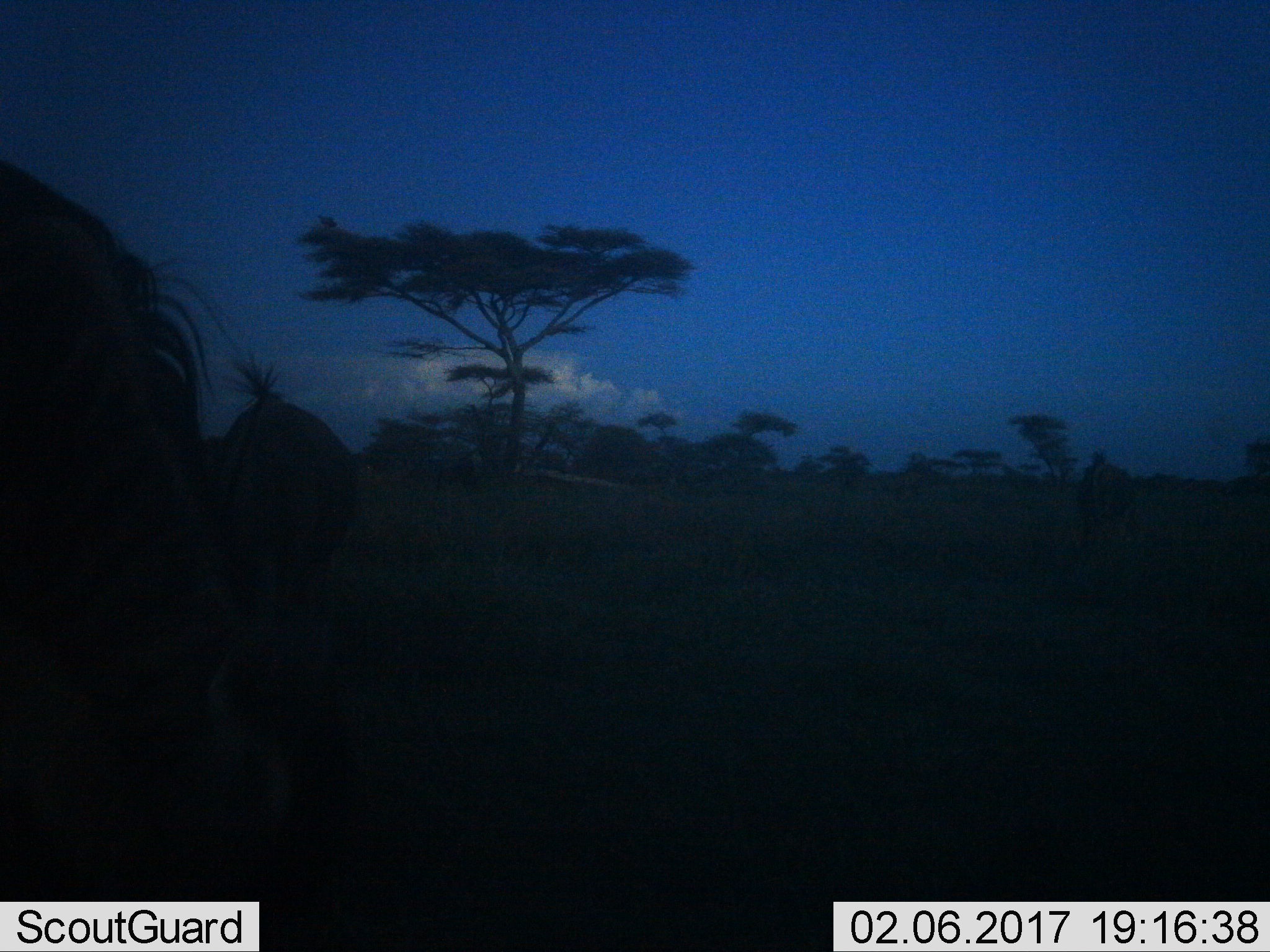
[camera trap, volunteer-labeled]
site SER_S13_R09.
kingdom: Animalia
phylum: Chordata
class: Mammalia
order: Artiodactyla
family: Bovidae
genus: Connochaetes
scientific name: Connochaetes taurinus taurinus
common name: blue wildebeest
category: wildebeestblue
Wildebeestblue (blue wildebeest) (Connochaetes taurinus taurinus), count 2. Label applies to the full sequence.